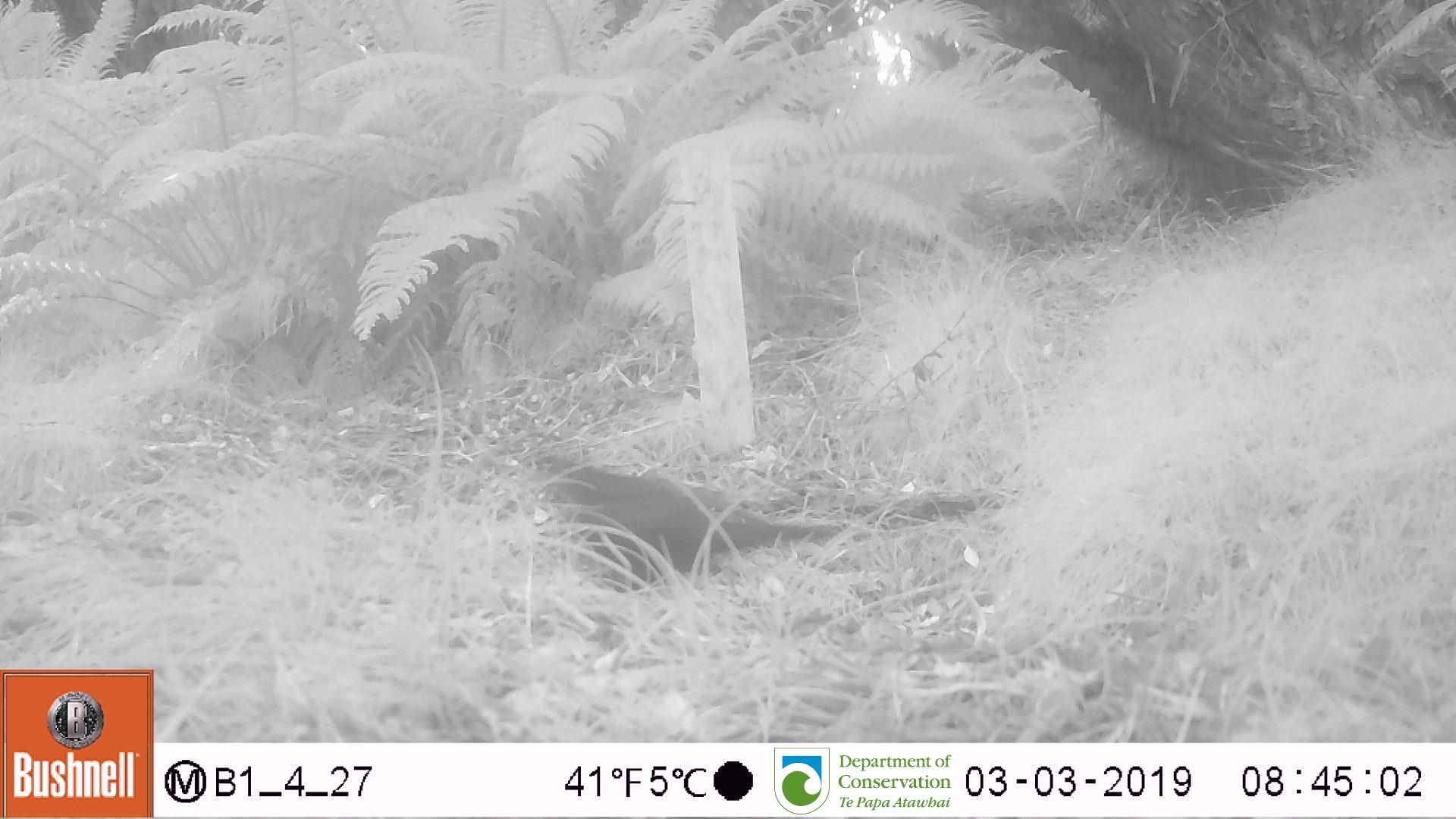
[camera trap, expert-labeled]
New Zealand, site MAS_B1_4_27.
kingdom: Animalia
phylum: Chordata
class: Aves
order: Passeriformes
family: Turdidae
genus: Turdus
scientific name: Turdus merula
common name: eurasian blackbird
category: blackbird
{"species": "blackbird (eurasian blackbird) (Turdus merula)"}